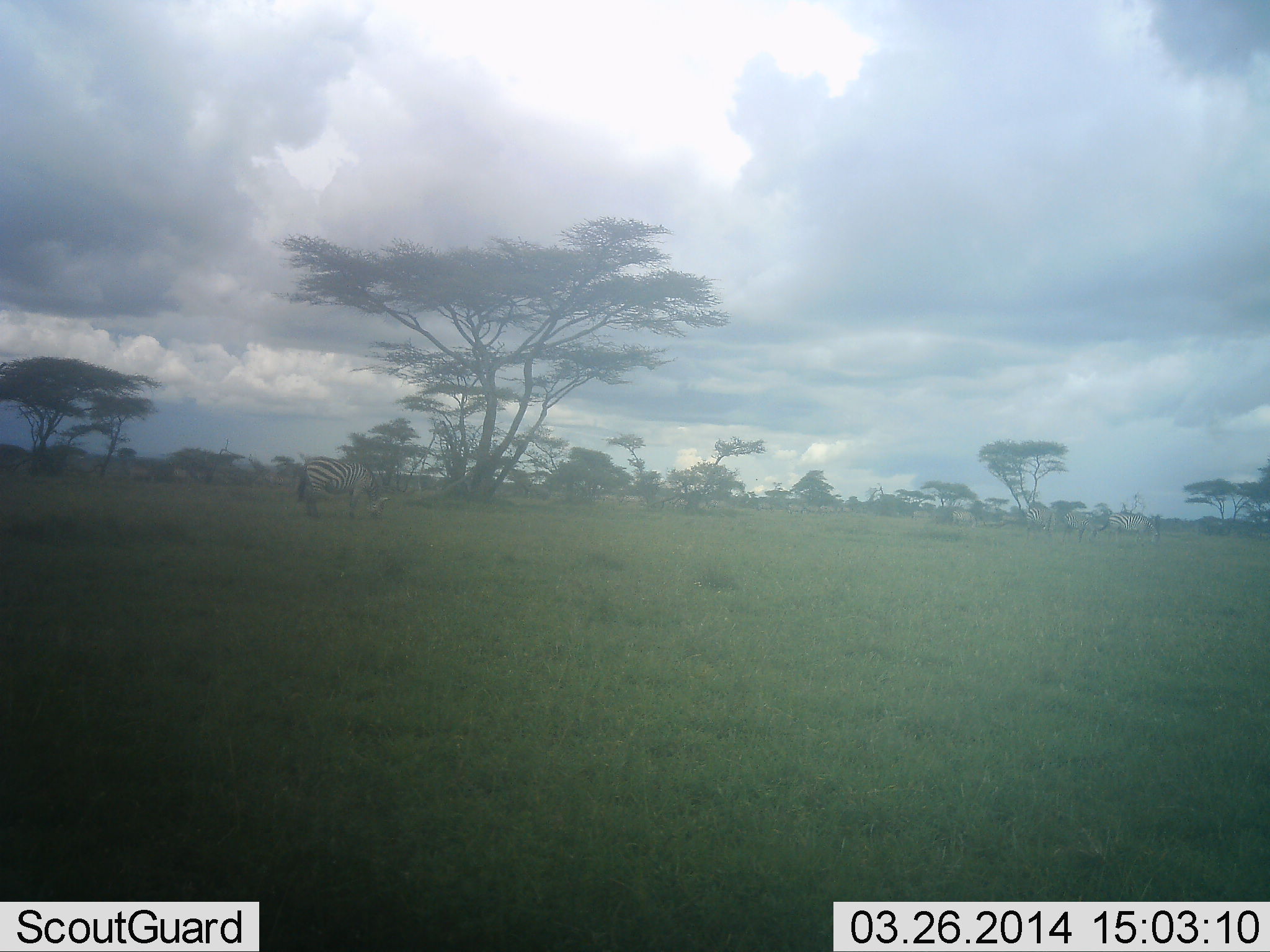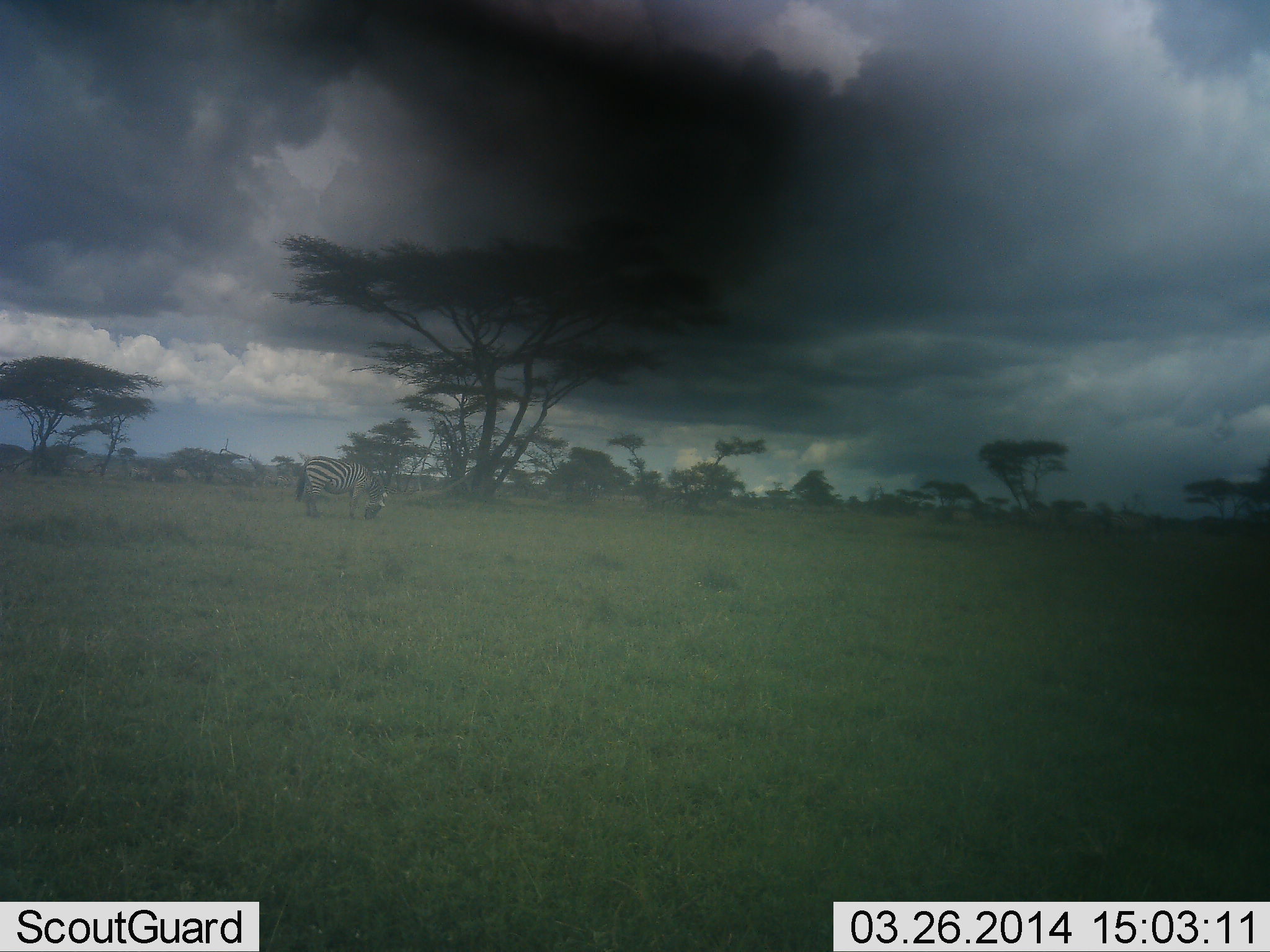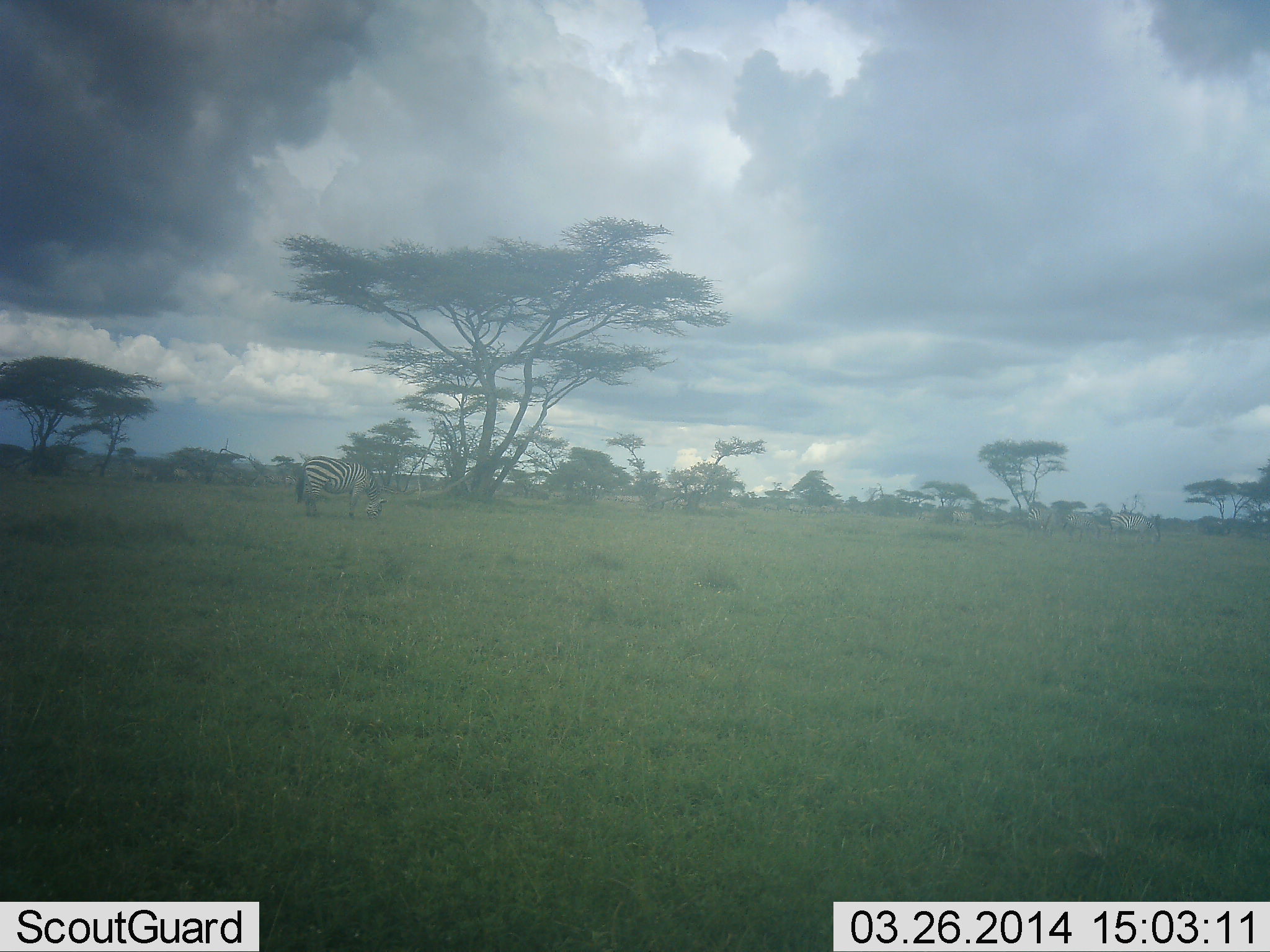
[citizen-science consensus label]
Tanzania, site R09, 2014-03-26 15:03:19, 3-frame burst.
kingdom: Animalia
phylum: Chordata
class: Mammalia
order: Perissodactyla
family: Equidae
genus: Equus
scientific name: Equus quagga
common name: plains zebra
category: zebra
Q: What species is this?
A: Zebra (plains zebra) (Equus quagga).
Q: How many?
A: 1.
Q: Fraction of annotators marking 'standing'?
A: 50%.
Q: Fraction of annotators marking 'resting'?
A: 0%.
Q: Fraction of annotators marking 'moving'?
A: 0%.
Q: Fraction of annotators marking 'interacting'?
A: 0%.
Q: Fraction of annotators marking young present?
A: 0%.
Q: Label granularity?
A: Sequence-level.